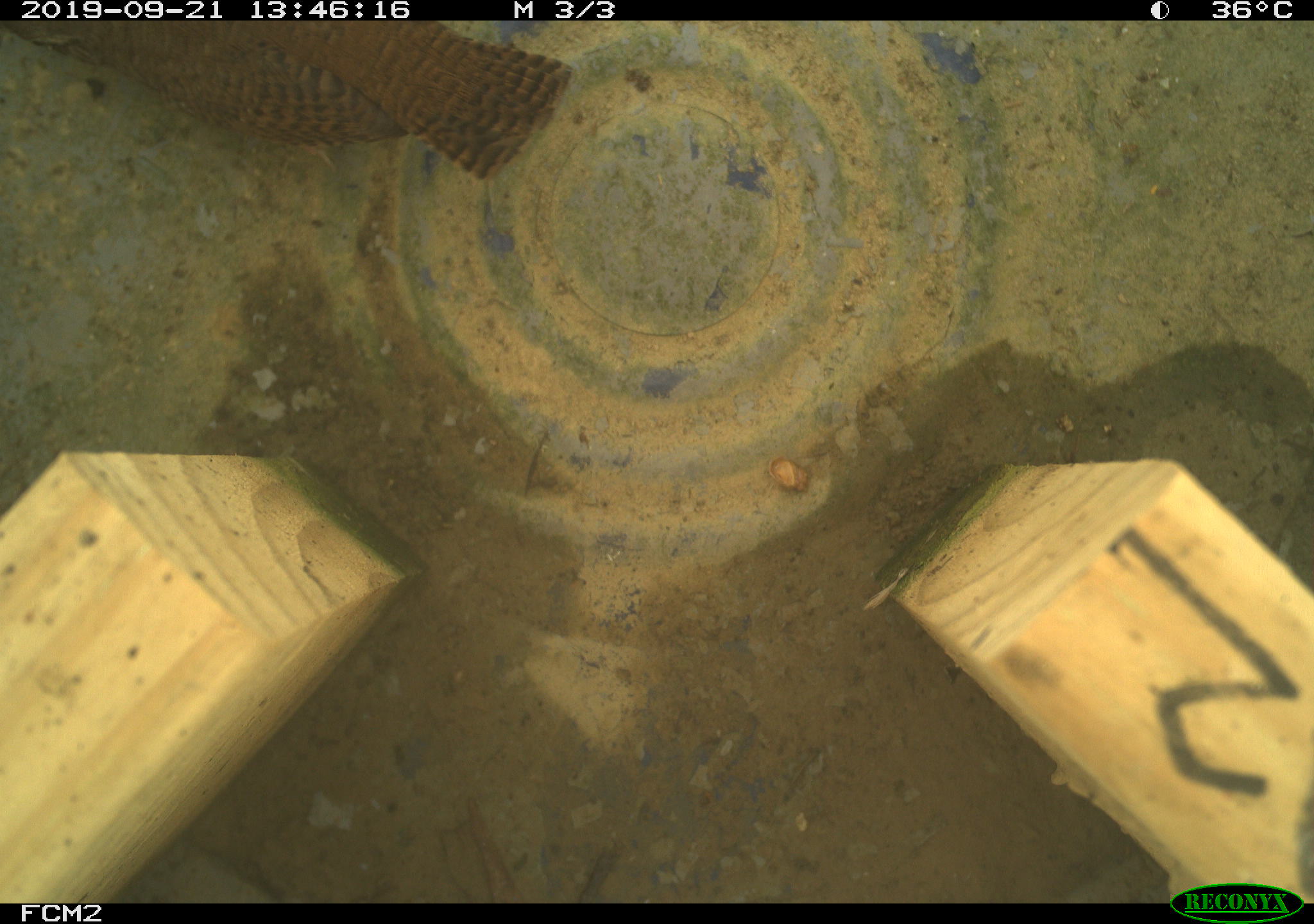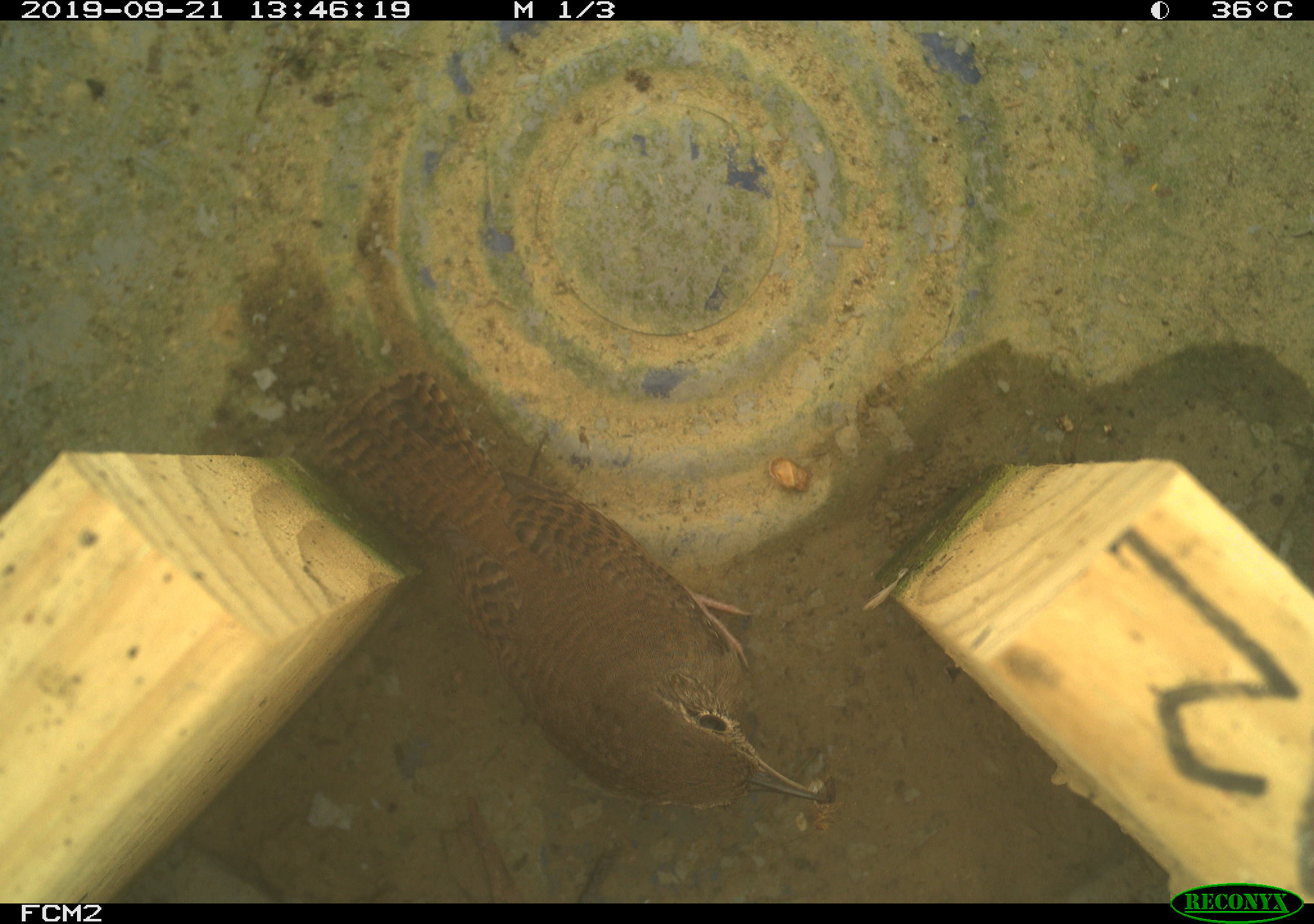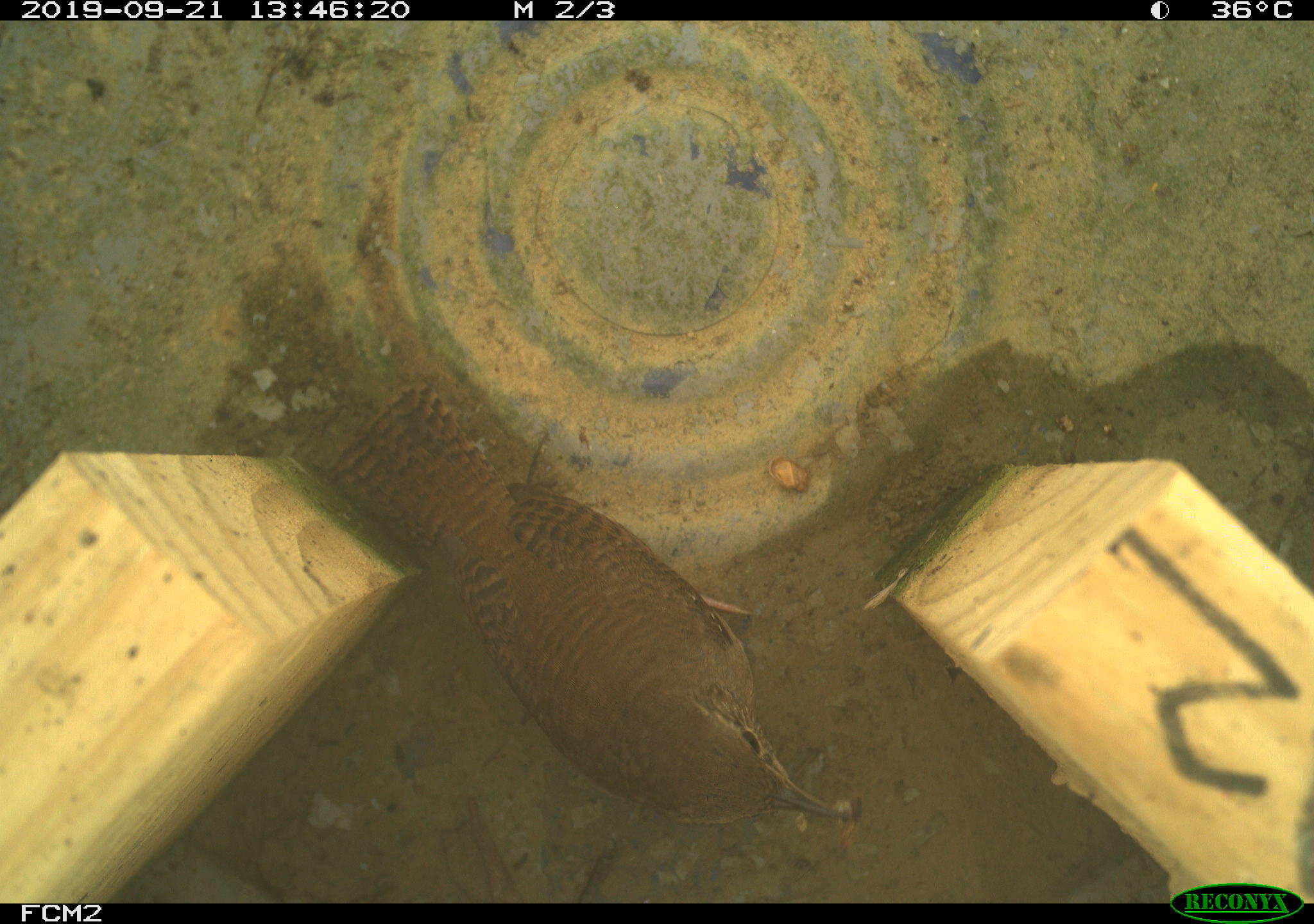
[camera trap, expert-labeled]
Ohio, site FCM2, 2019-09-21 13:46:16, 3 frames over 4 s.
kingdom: Animalia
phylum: Chordata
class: Aves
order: Passeriformes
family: Troglodytidae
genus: Troglodytes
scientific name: Troglodytes aedon aedon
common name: northern house wren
Northern house wren (Troglodytes aedon aedon).